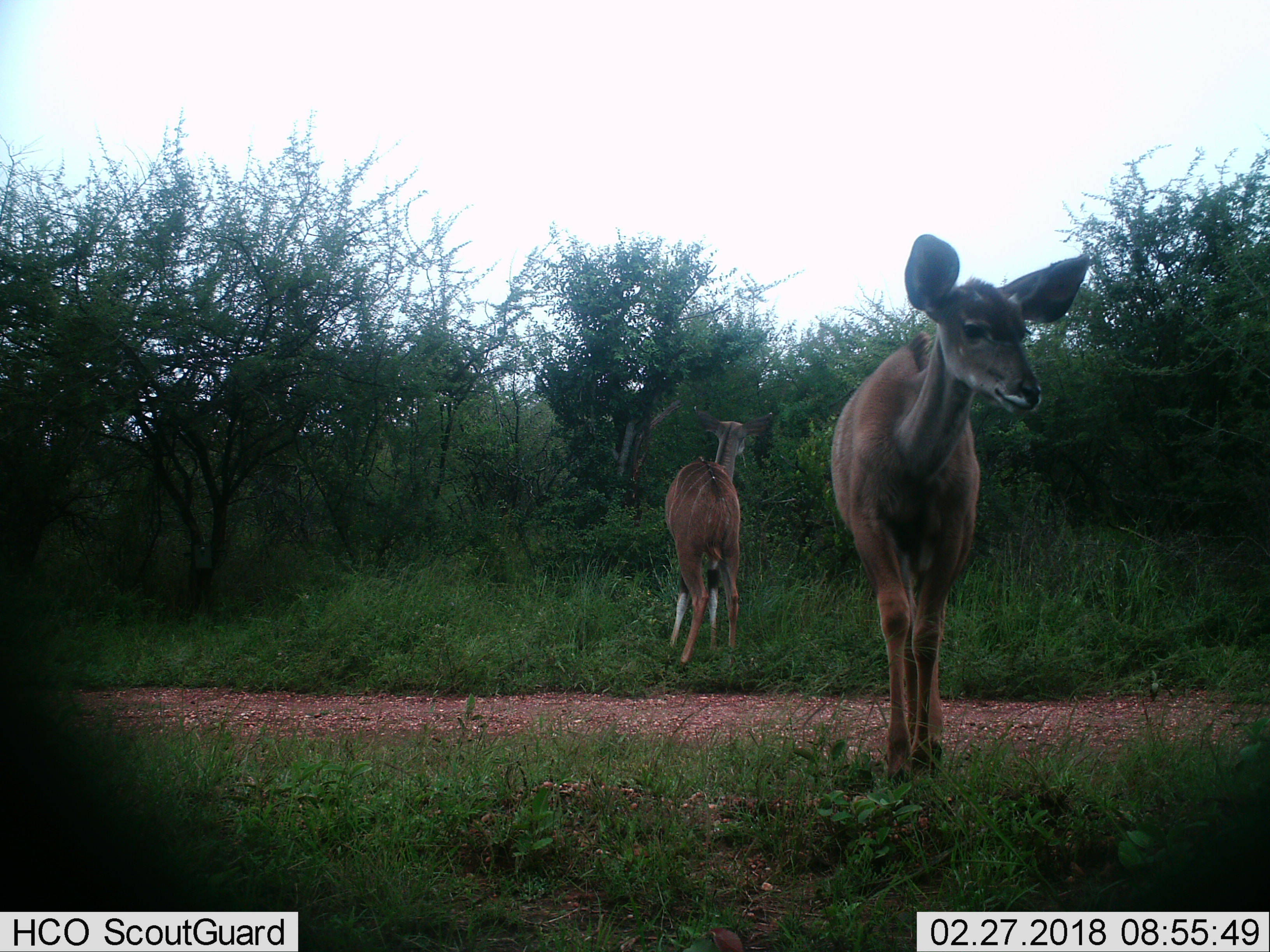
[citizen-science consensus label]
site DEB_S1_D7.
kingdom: Animalia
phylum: Chordata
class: Mammalia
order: Artiodactyla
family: Bovidae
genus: Tragelaphus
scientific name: Tragelaphus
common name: kudu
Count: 2.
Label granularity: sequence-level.